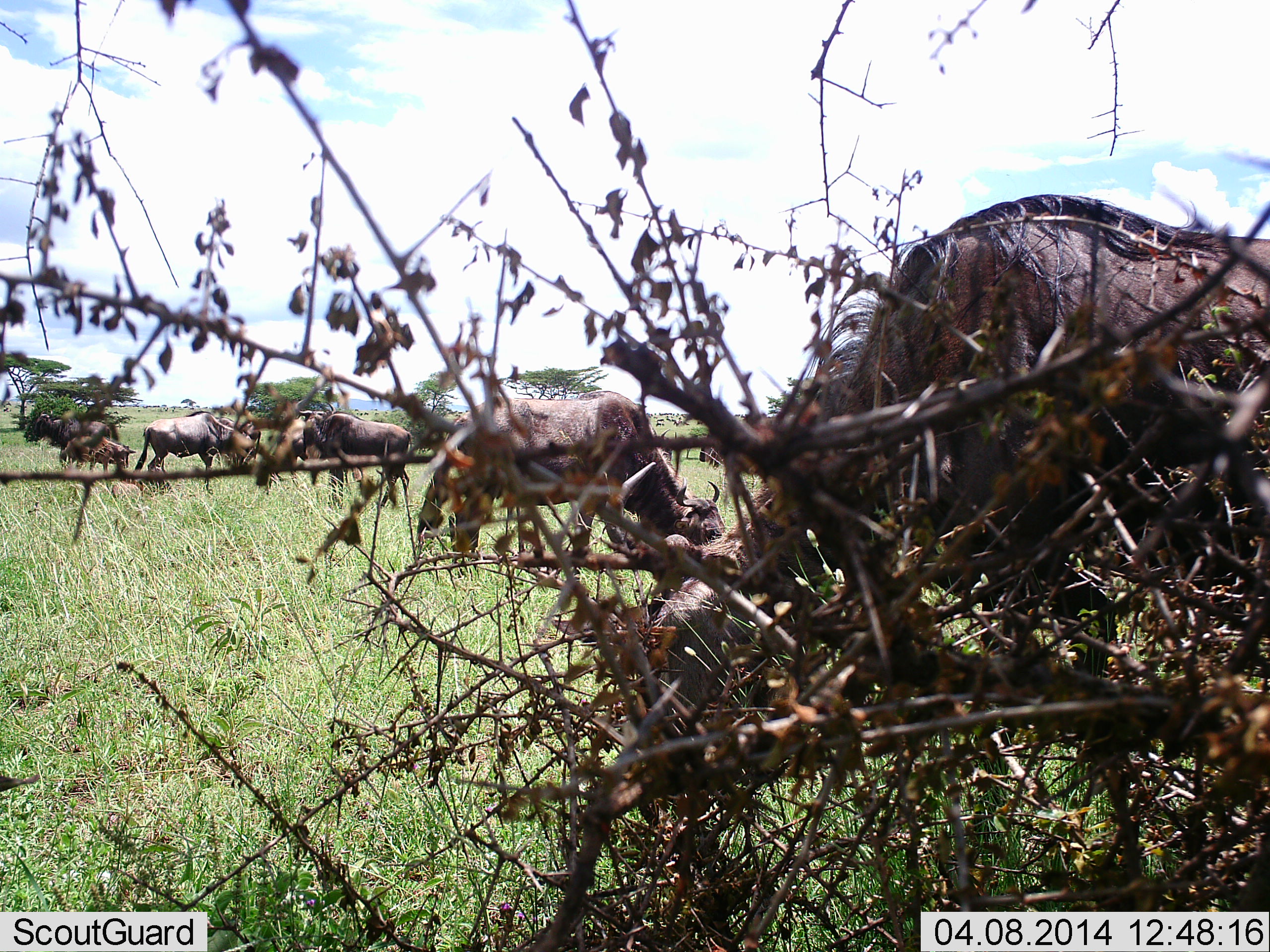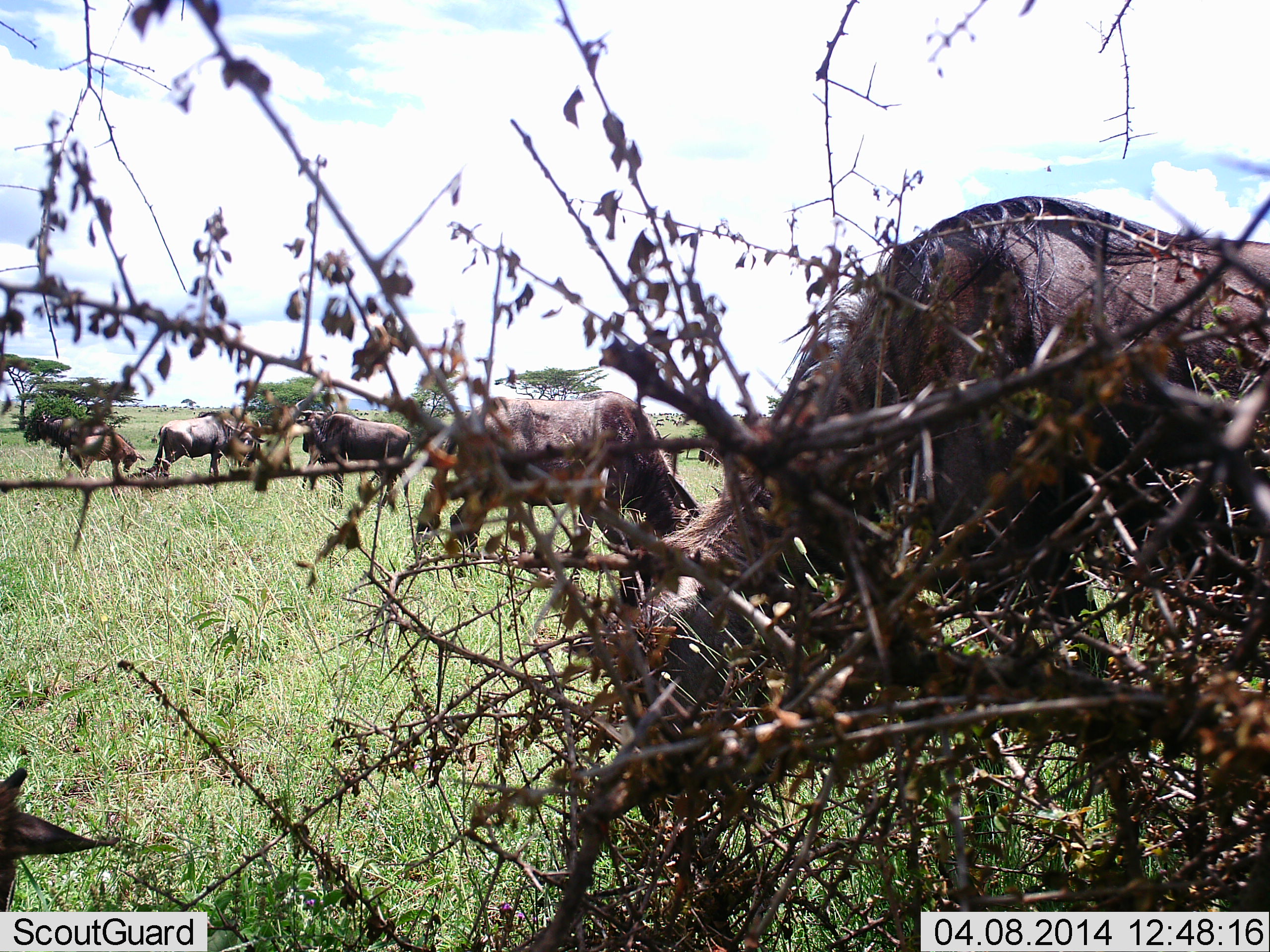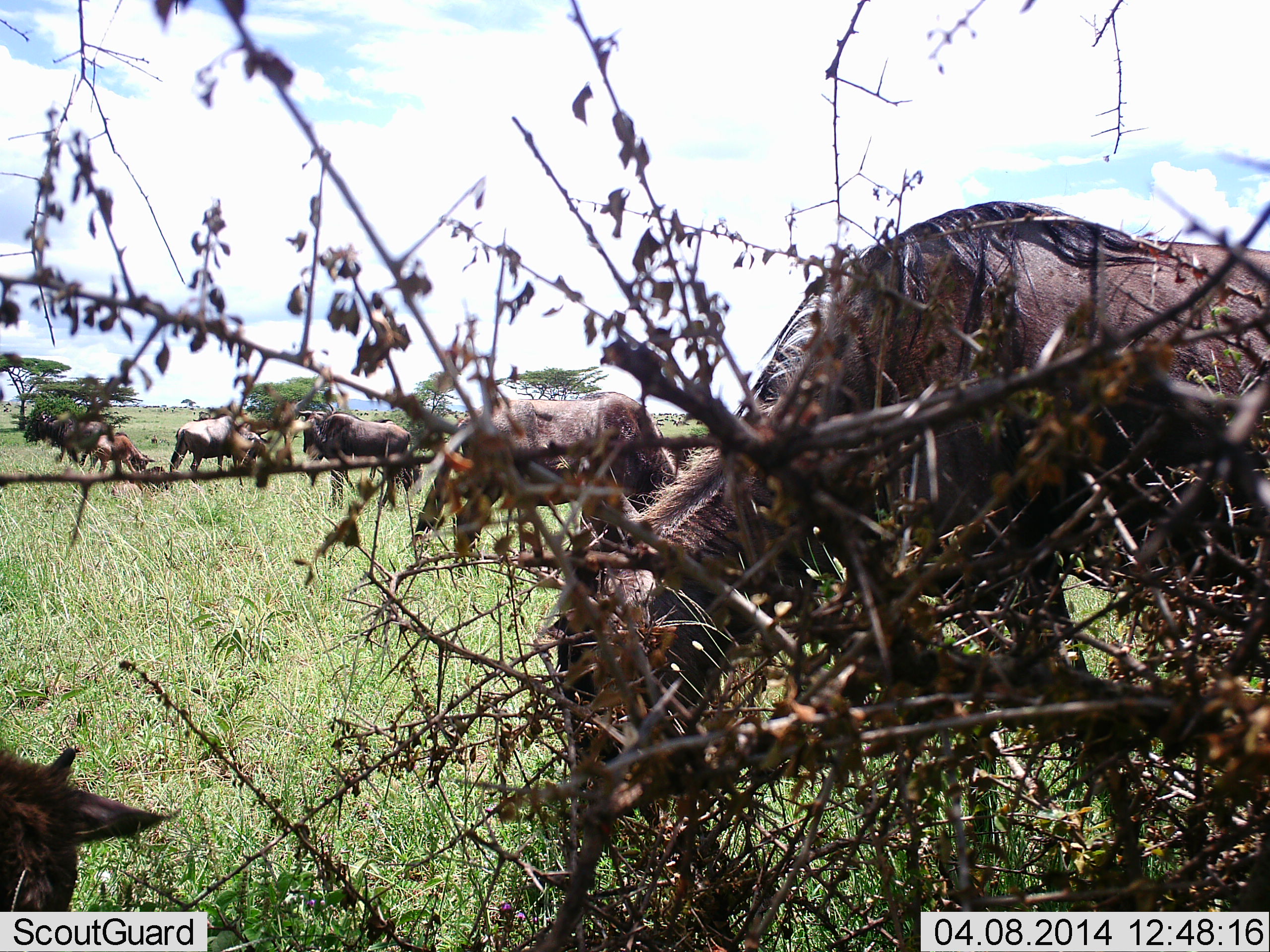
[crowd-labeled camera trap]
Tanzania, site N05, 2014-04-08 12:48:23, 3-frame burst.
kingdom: Animalia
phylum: Chordata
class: Mammalia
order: Artiodactyla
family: Bovidae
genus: Connochaetes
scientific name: Connochaetes taurinus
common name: blue wildebeest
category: wildebeest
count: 6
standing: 50%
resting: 13%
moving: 20%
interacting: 0%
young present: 23%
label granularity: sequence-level